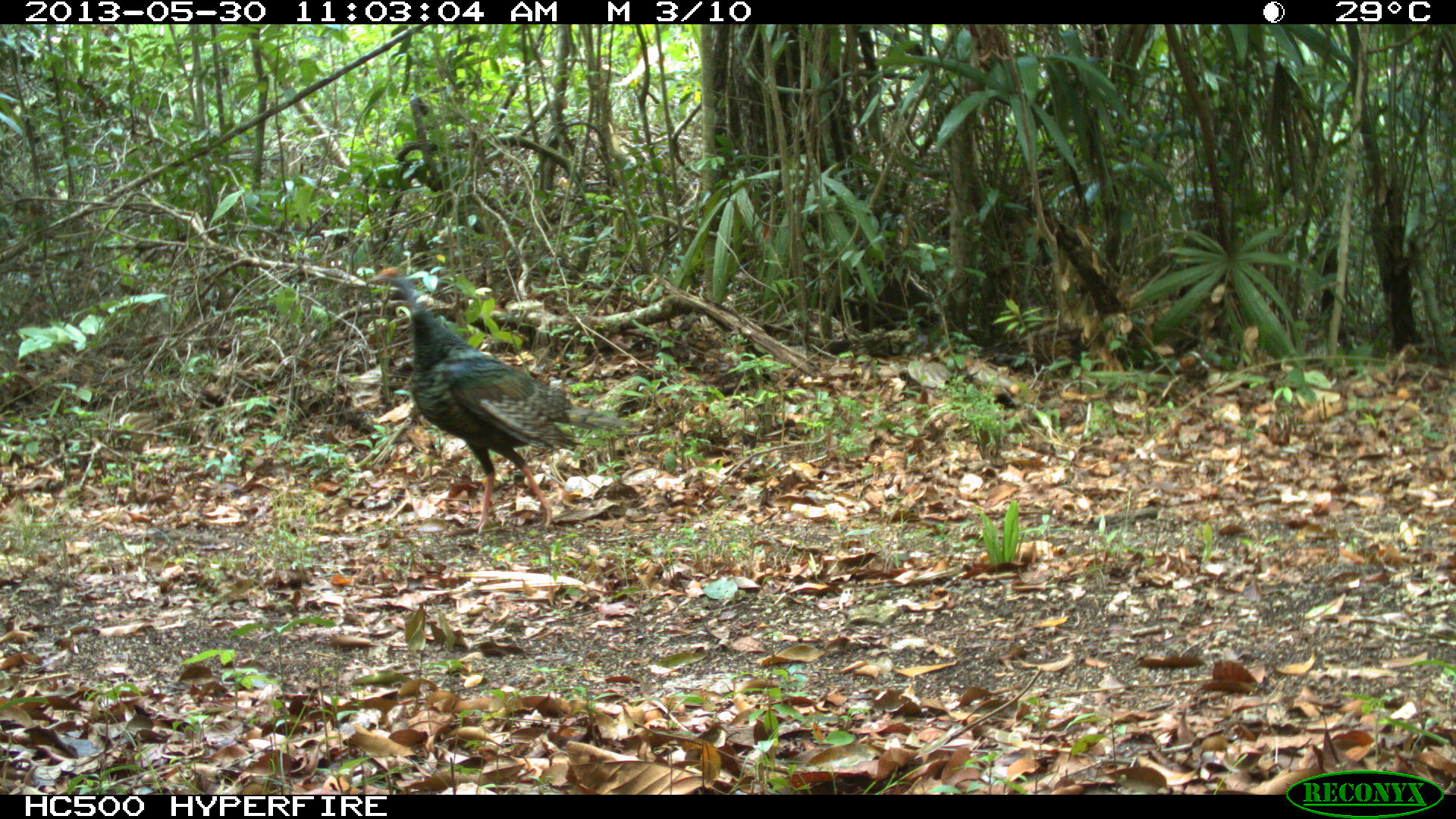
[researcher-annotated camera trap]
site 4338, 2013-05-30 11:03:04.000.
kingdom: Animalia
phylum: Chordata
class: Aves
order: Galliformes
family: Phasianidae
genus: Meleagris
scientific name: Meleagris ocellata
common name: ocellated turkey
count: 1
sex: female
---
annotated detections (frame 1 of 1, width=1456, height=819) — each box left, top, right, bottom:
meleagris ocellata: 364, 266, 631, 537